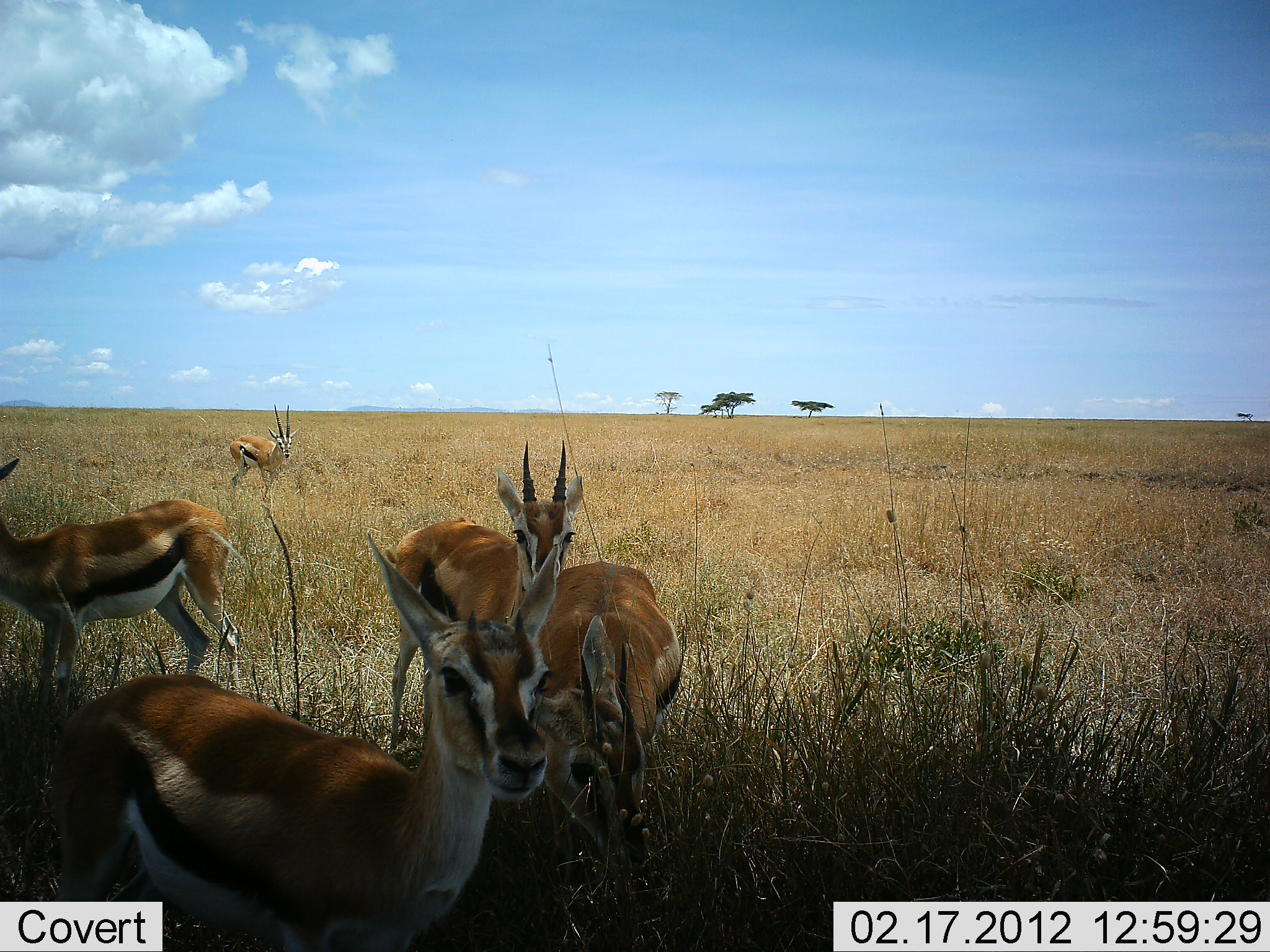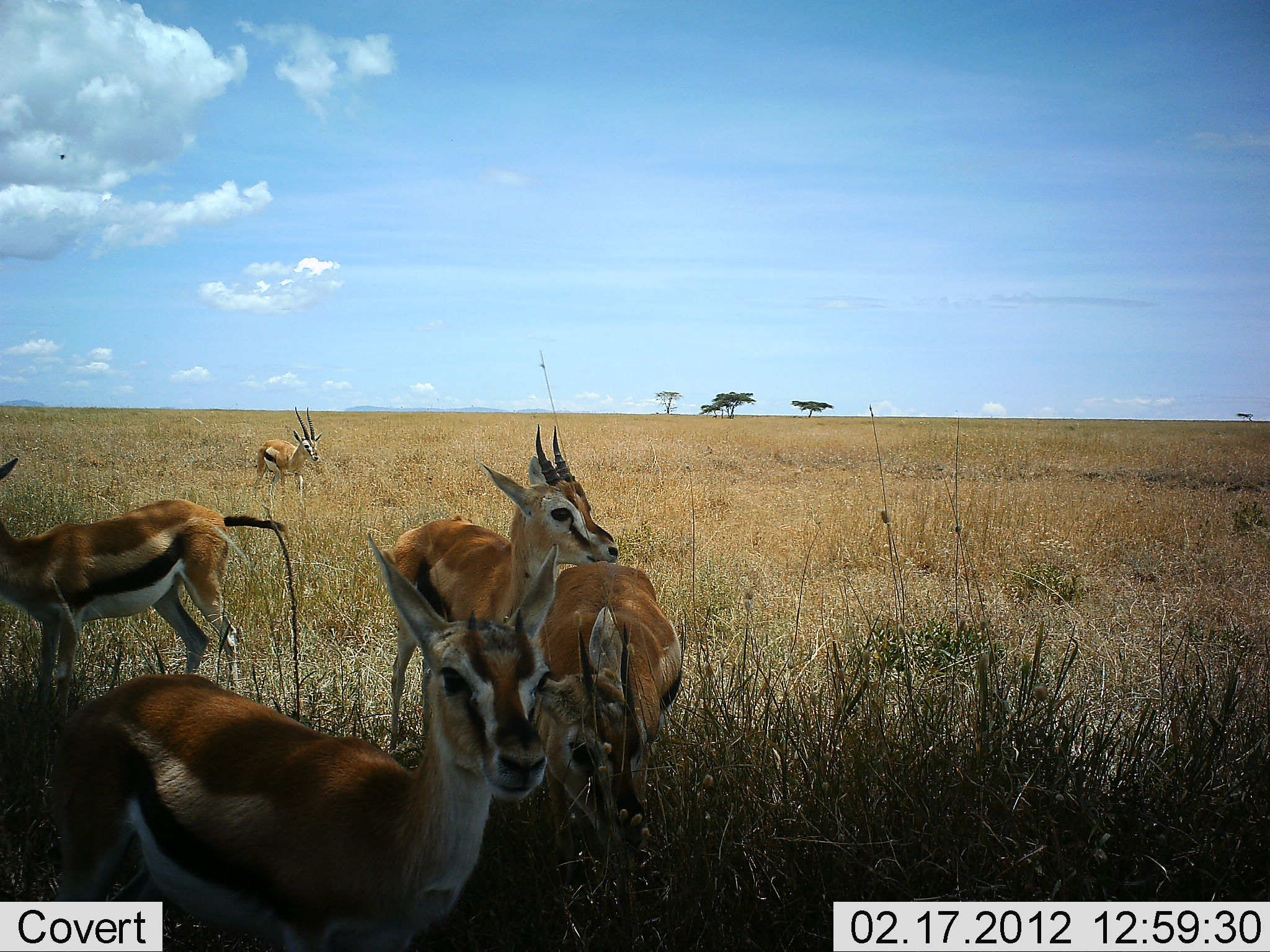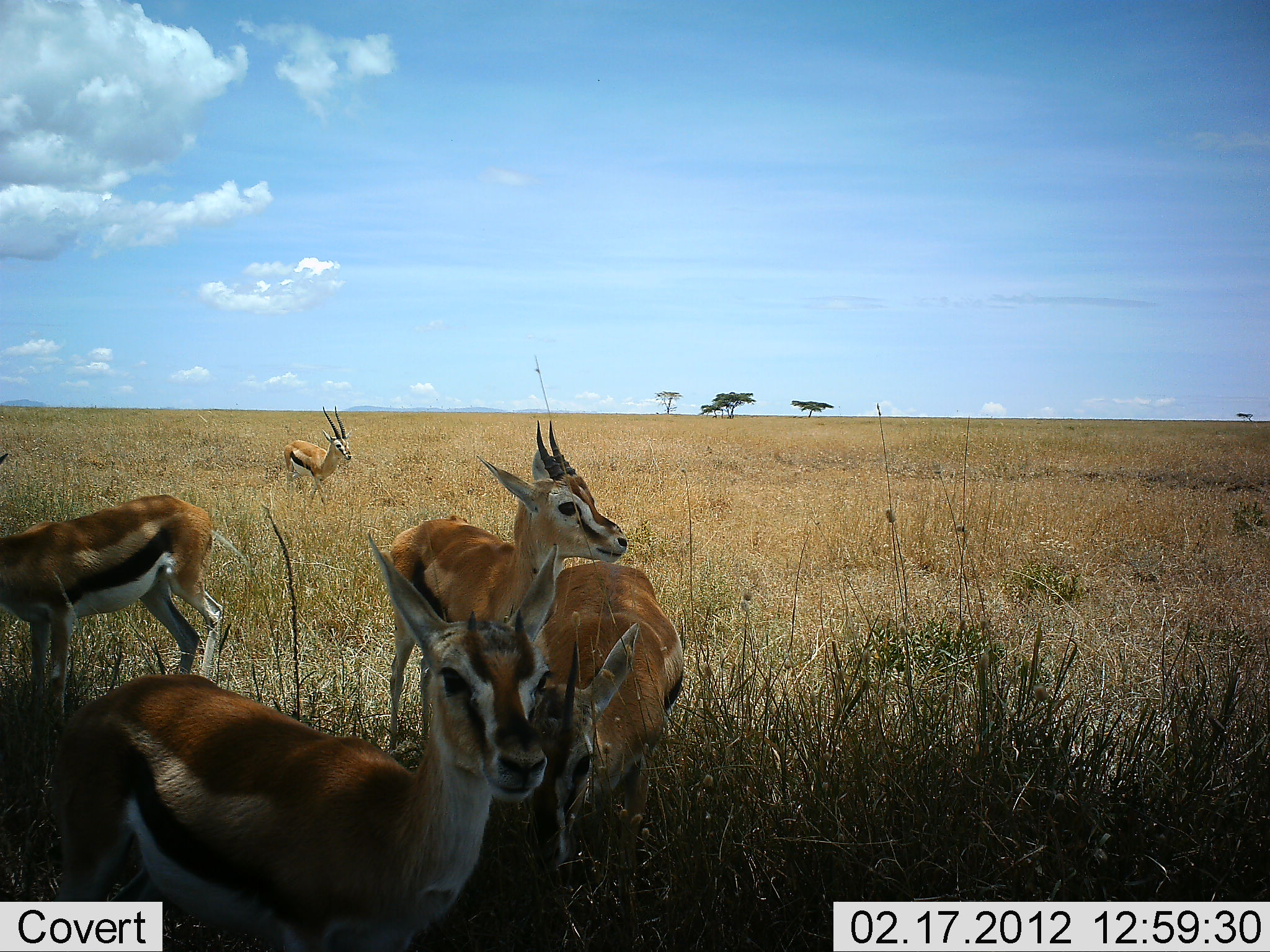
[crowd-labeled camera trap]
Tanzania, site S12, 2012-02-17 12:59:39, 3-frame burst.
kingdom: Animalia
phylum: Chordata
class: Mammalia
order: Artiodactyla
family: Bovidae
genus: Eudorcas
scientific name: Eudorcas thomsonii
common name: thomson's gazelle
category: gazellethomsons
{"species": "gazellethomsons (thomson's gazelle) (Eudorcas thomsonii)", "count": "5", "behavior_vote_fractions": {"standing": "80%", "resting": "5%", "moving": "50%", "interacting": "15%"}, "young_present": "5%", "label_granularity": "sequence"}